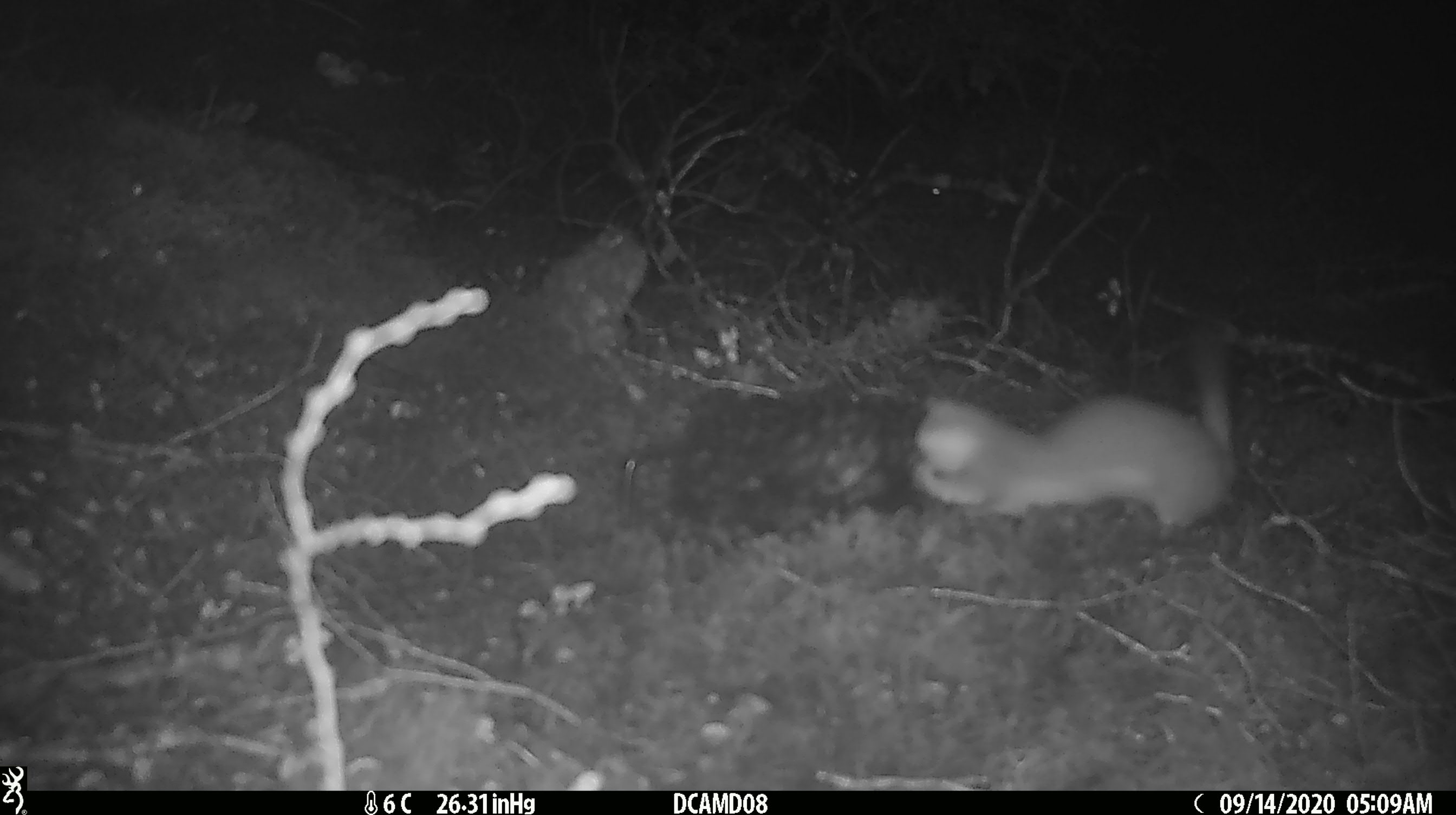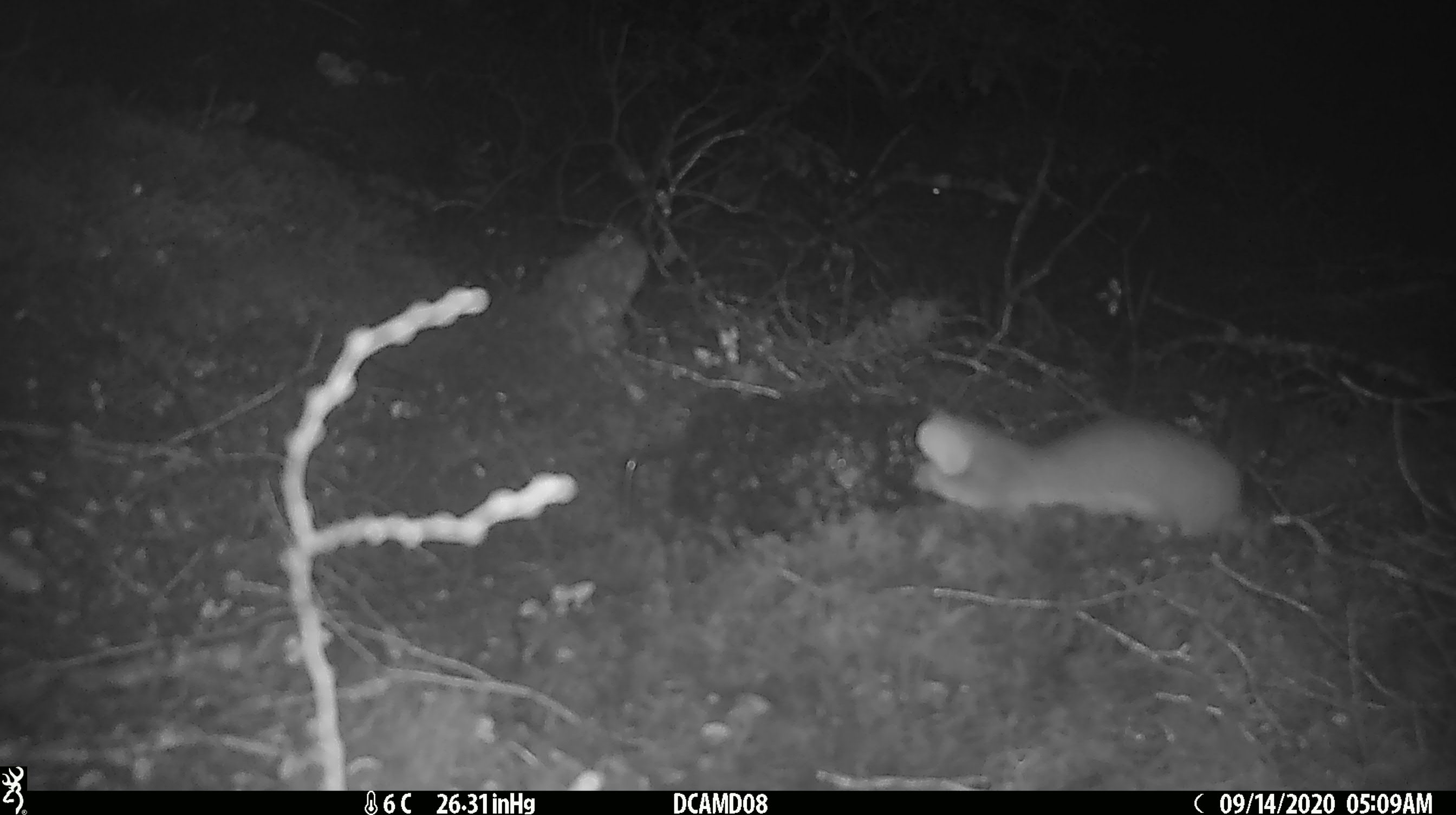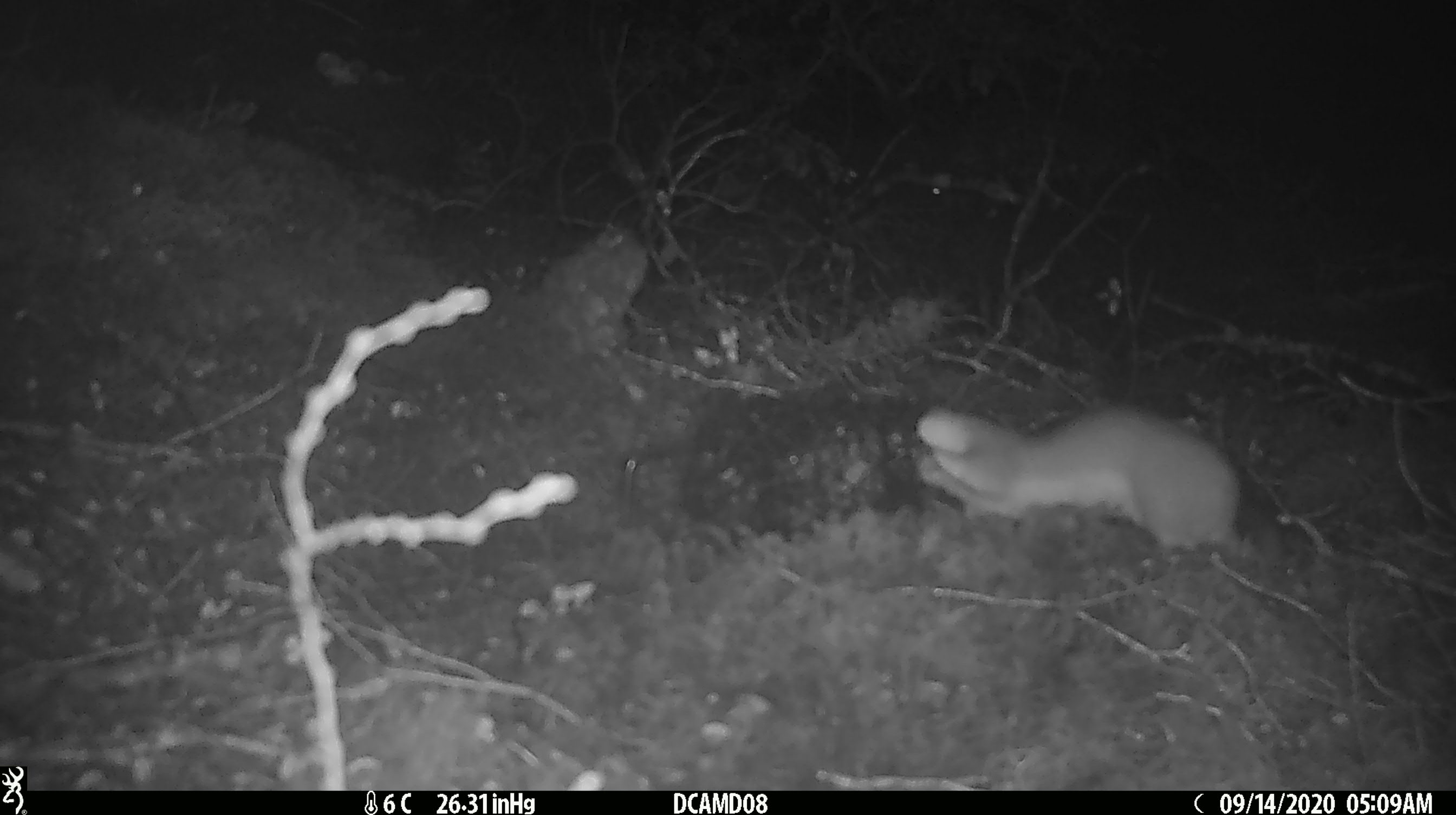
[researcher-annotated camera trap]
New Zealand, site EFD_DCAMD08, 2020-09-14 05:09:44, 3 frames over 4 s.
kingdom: Animalia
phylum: Chordata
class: Mammalia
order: Carnivora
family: Mustelidae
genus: Mustela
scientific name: Mustela erminea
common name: stoat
Stoat (Mustela erminea).